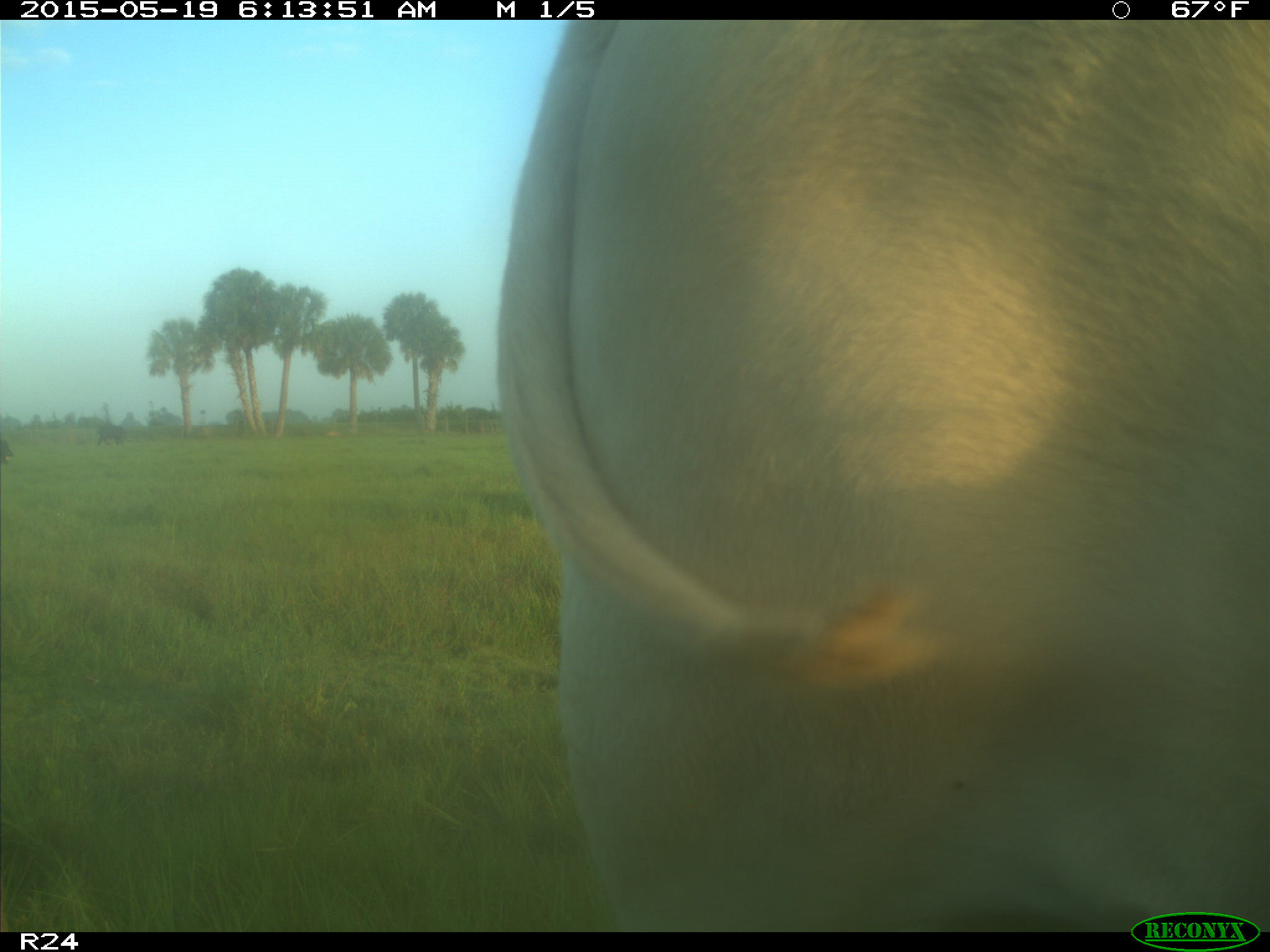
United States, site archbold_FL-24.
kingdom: Animalia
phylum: Chordata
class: Mammalia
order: Artiodactyla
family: Bovidae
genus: Bos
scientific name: Bos taurus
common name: domestic cow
Bos taurus (domestic cow).